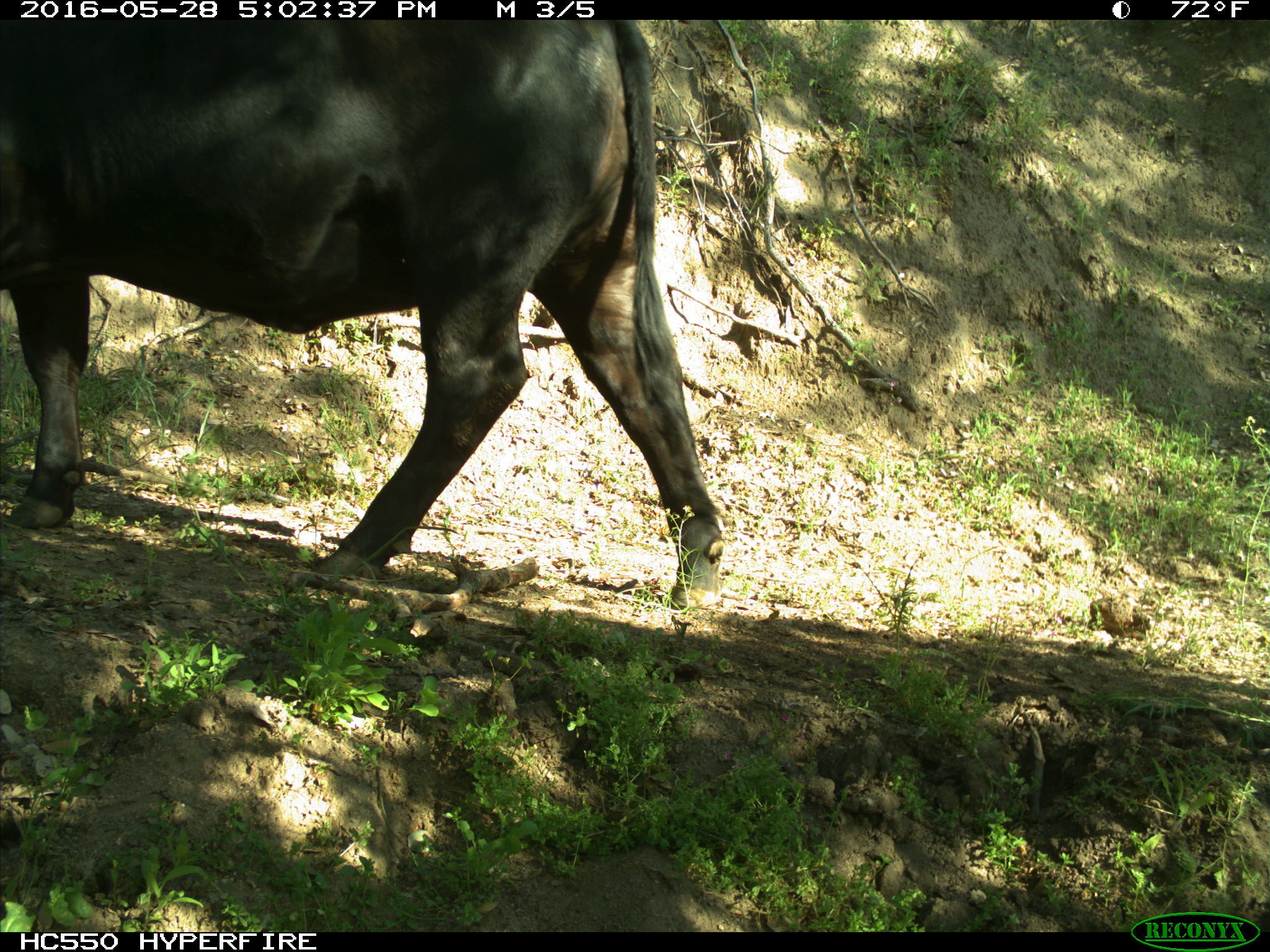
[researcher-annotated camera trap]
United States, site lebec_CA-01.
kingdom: Animalia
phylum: Chordata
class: Mammalia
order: Artiodactyla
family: Bovidae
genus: Bos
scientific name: Bos taurus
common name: domestic cow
Bos taurus (domestic cow).